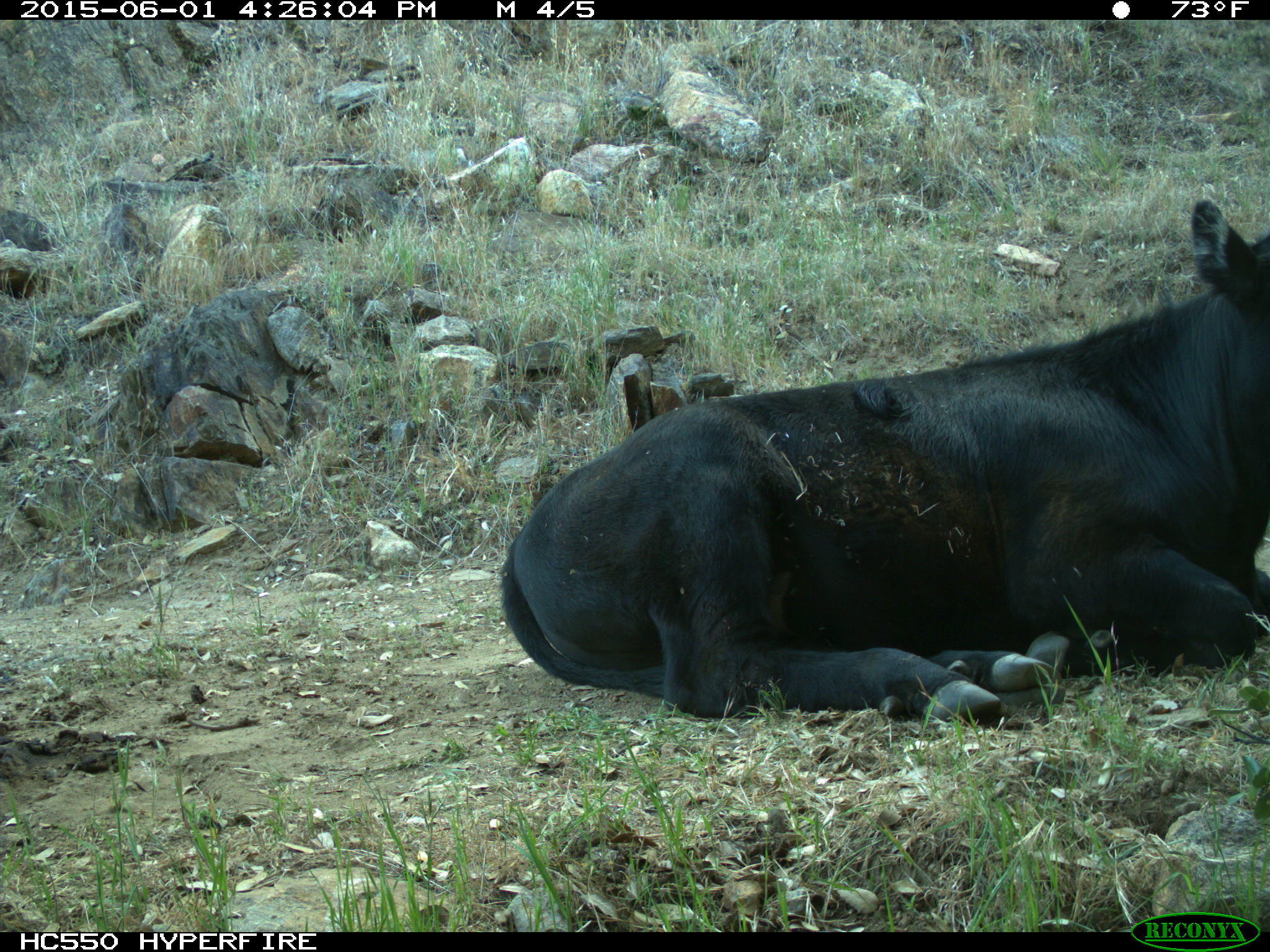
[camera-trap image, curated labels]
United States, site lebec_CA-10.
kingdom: Animalia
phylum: Chordata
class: Mammalia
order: Artiodactyla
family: Bovidae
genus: Bos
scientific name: Bos taurus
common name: domestic cow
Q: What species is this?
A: Bos taurus (domestic cow).